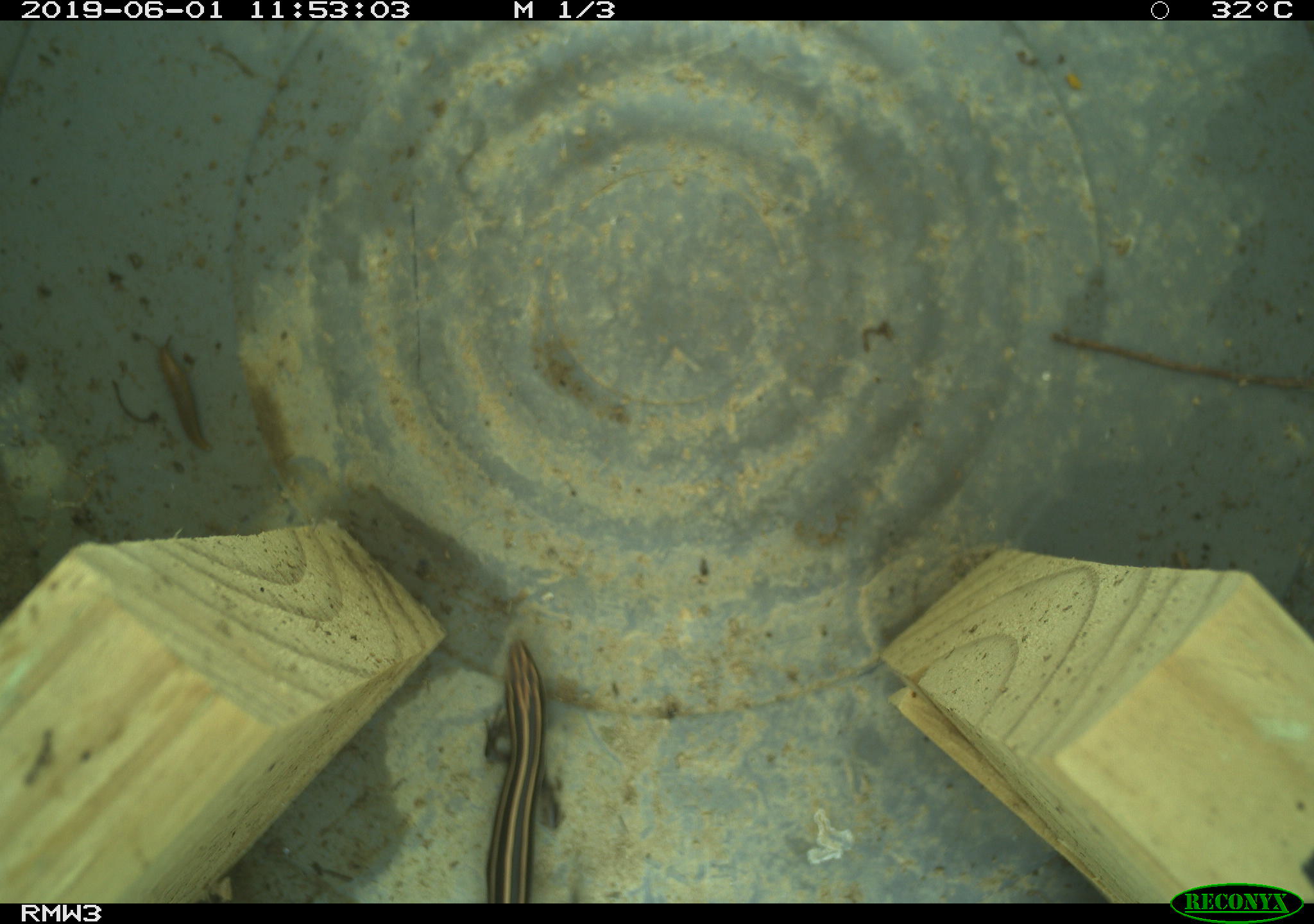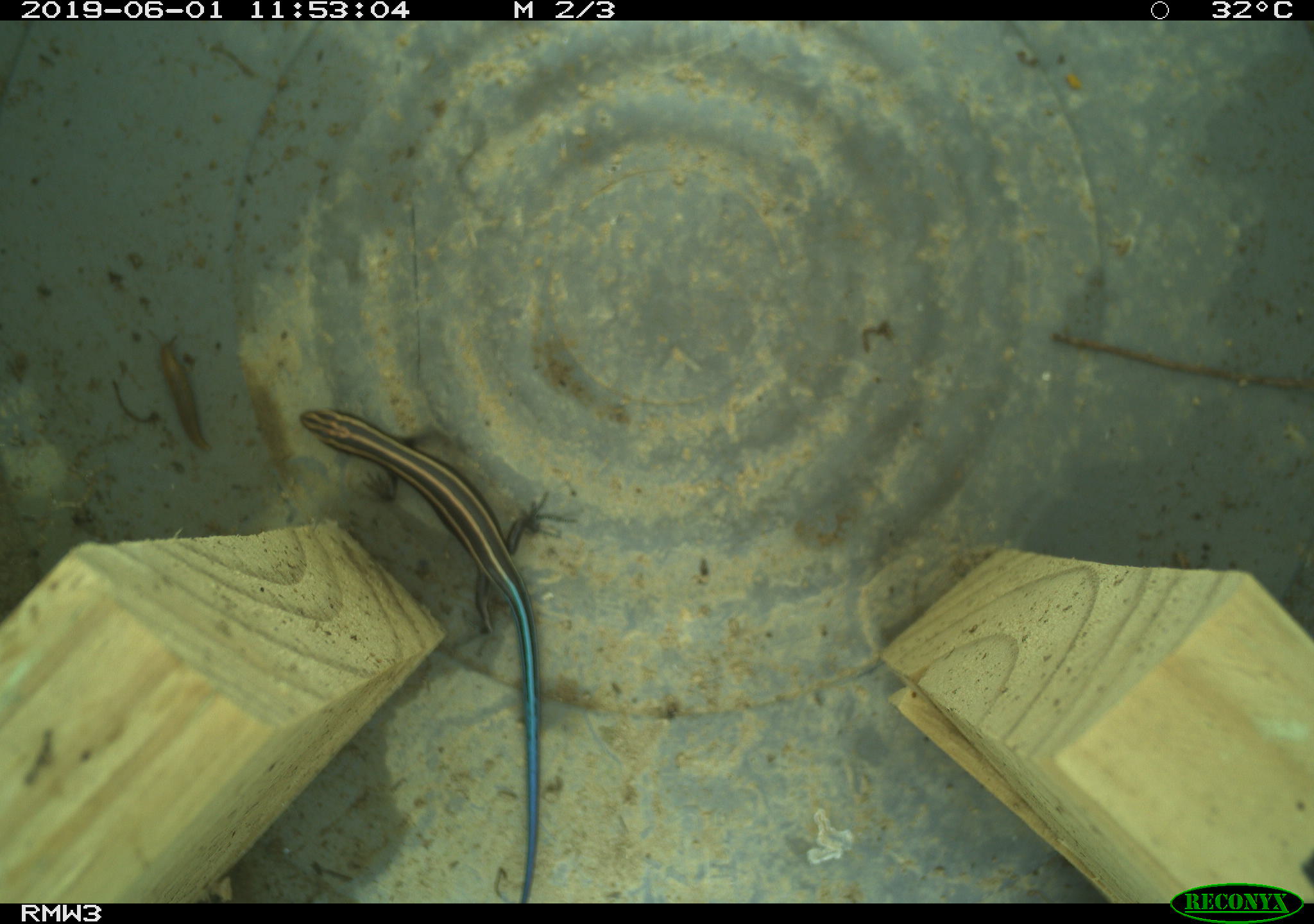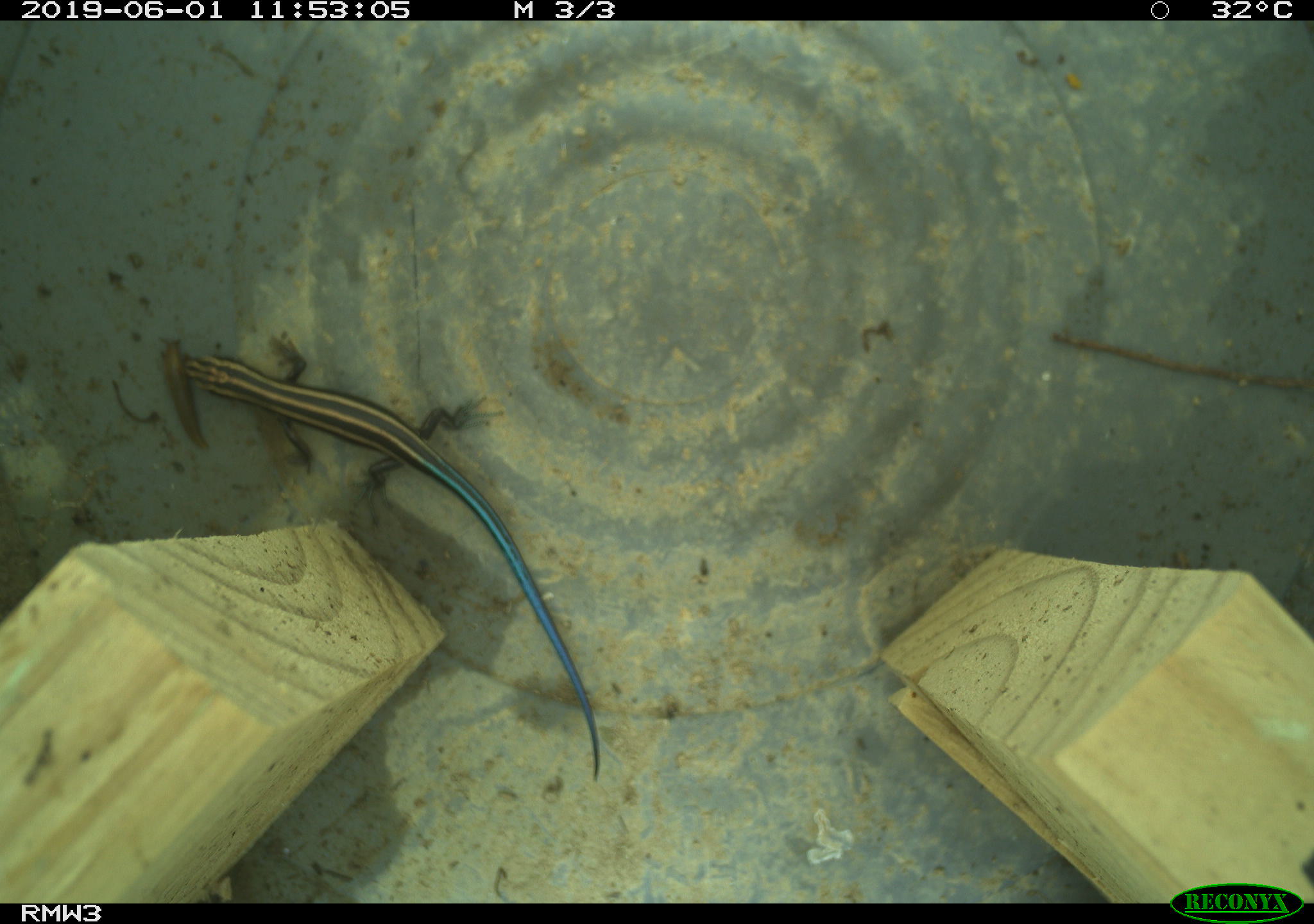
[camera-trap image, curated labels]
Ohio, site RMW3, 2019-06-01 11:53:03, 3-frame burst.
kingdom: Animalia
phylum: Chordata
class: Reptilia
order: Squamata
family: Scincidae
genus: Plestiodon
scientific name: Plestiodon fasciatus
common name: common five-lined skink